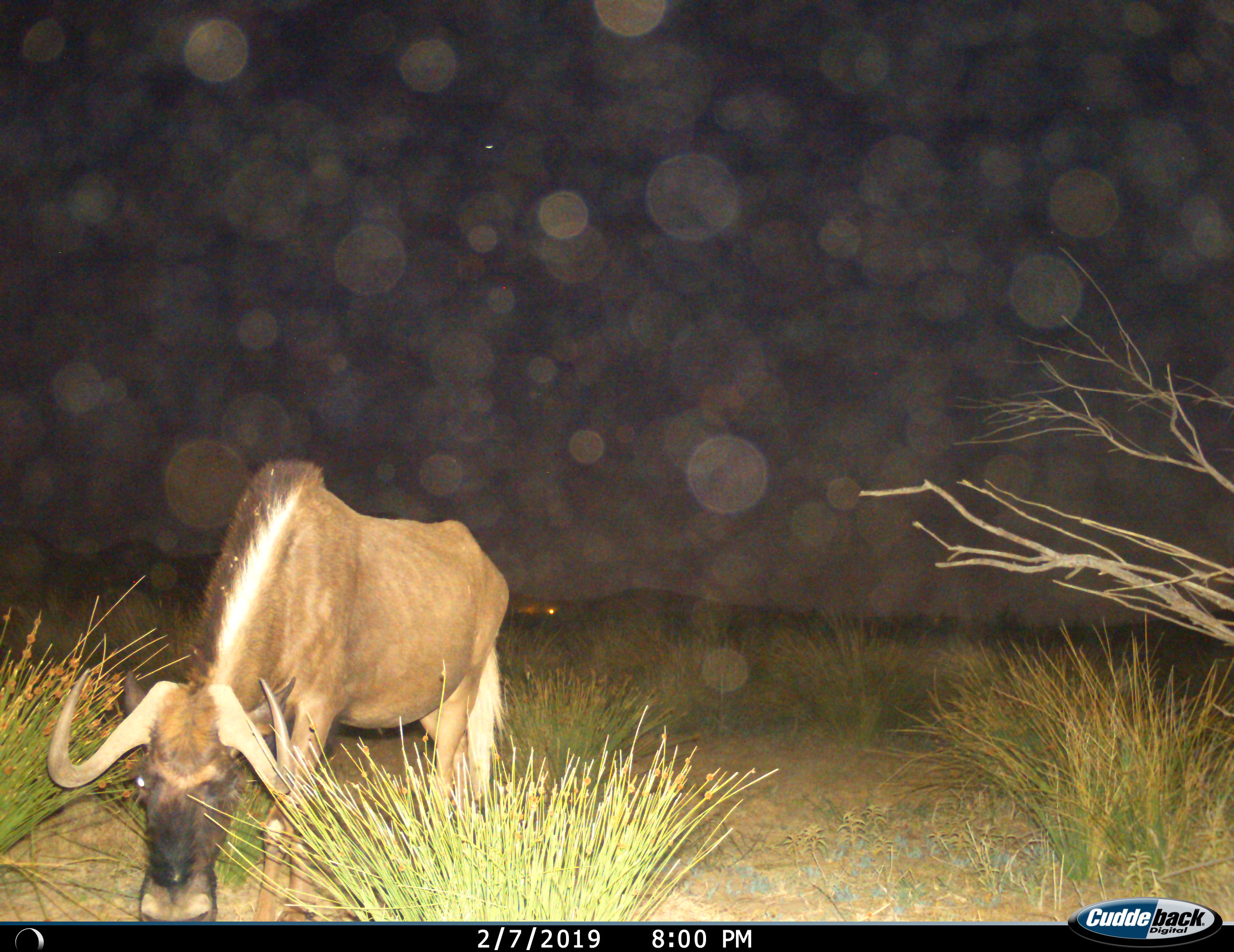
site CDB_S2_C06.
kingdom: Animalia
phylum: Chordata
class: Mammalia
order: Artiodactyla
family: Bovidae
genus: Connochaetes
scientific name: Connochaetes gnou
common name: black wildebeest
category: wildebeestblack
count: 1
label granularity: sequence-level